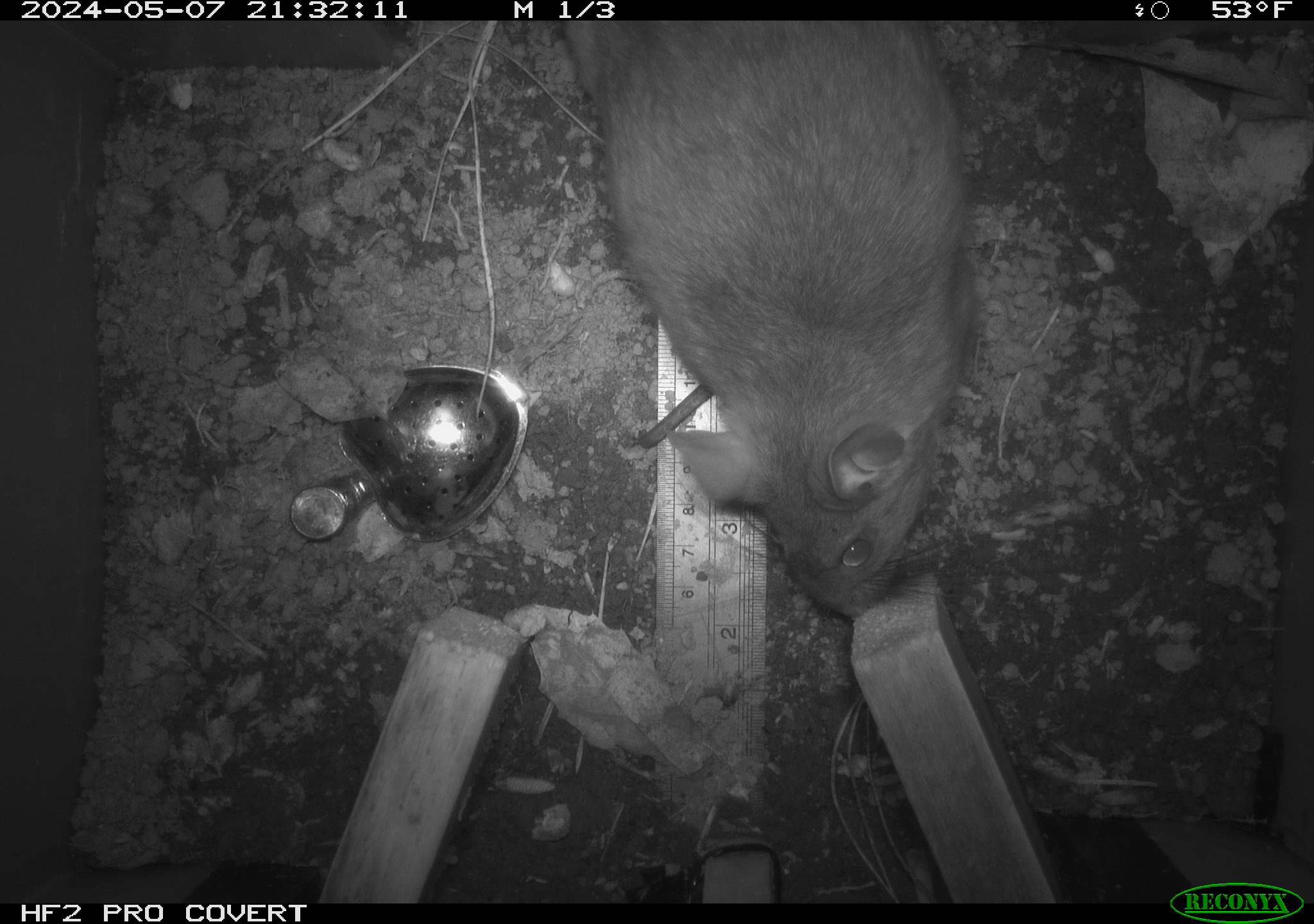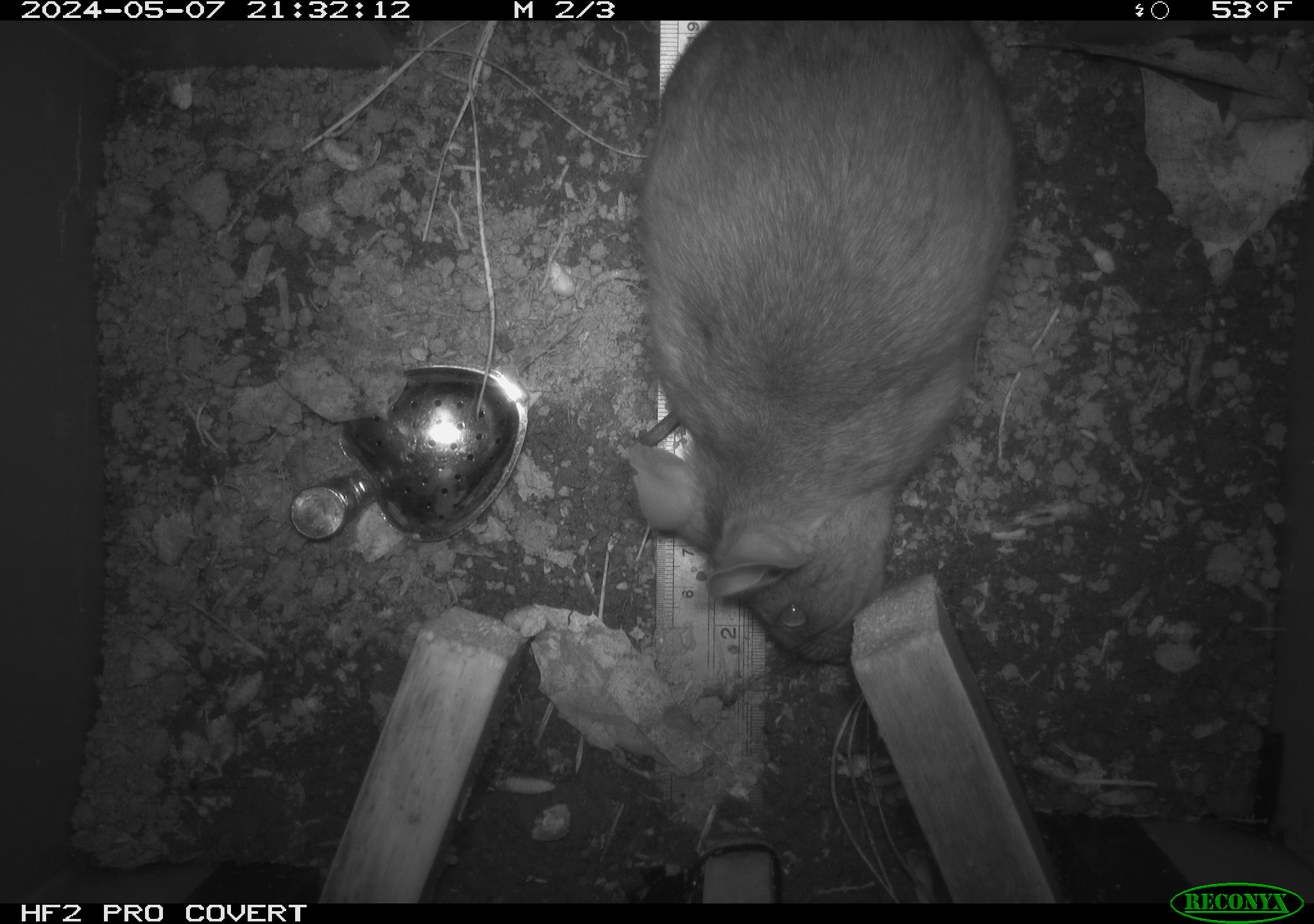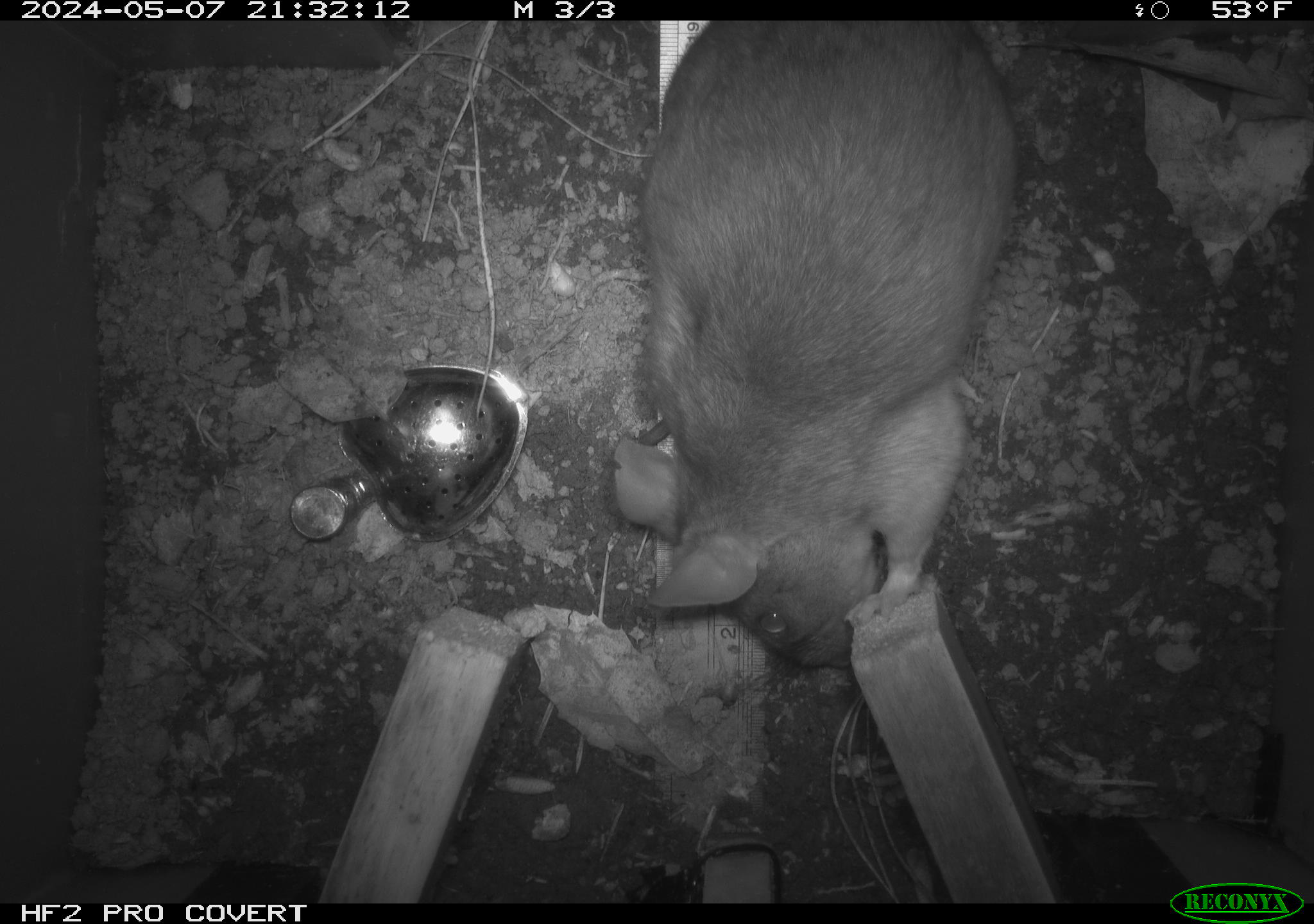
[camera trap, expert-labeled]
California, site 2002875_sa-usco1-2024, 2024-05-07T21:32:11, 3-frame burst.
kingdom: Animalia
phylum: Chordata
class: Mammalia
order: Rodentia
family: Cricetidae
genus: Neotoma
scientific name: Neotoma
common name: pack rat or woodrat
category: neotoma species